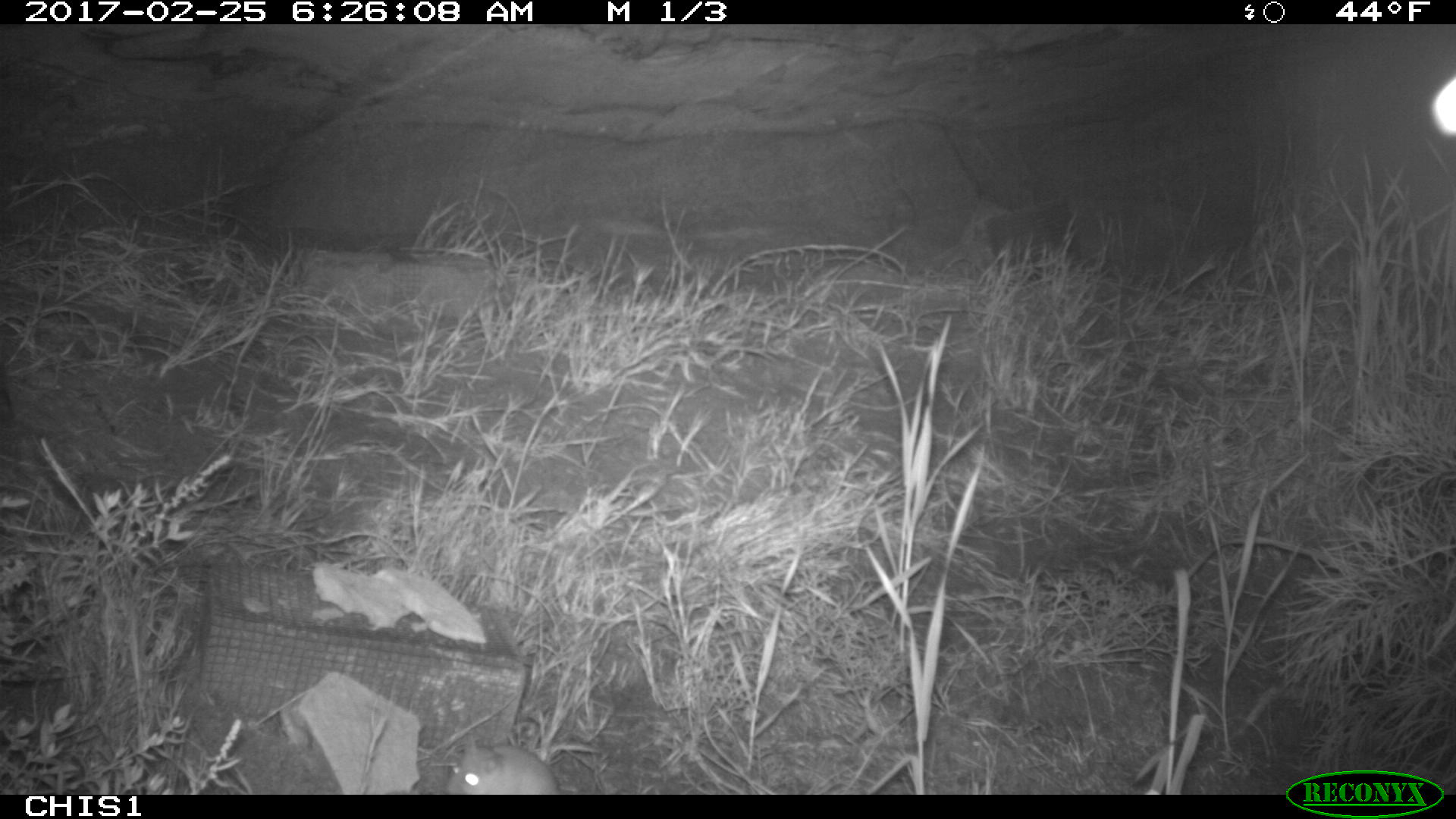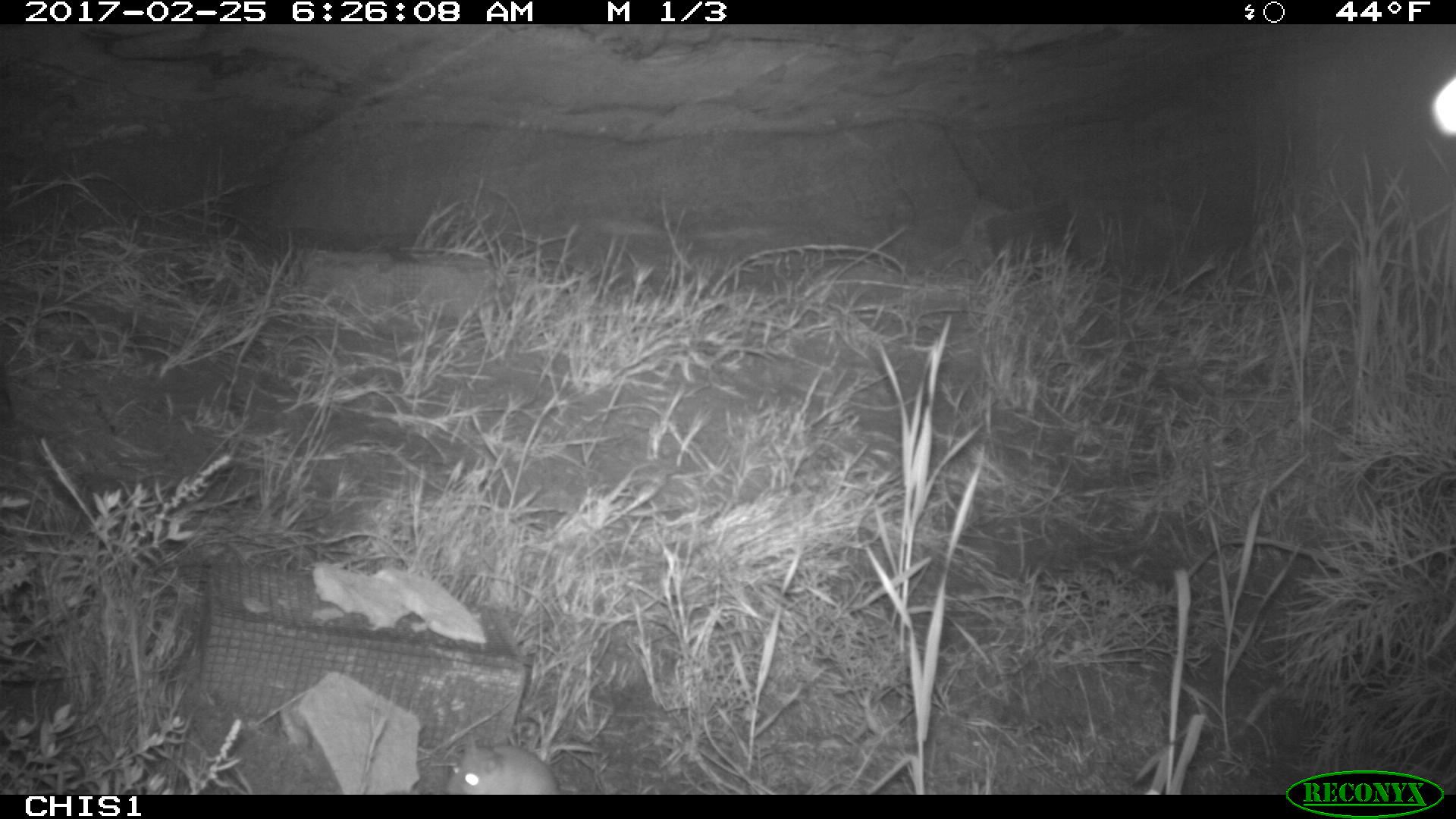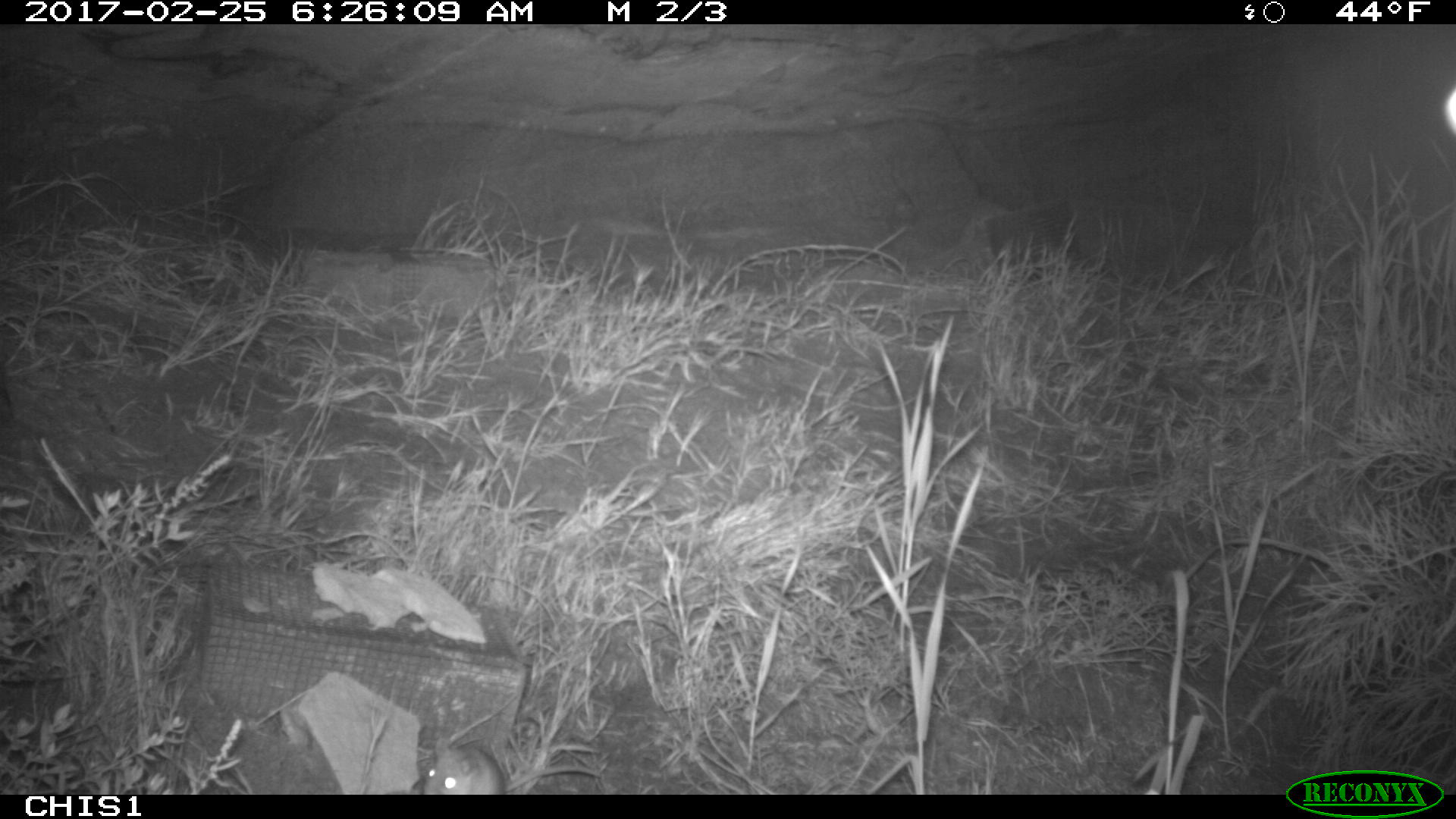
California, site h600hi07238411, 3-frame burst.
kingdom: Animalia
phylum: Chordata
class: Mammalia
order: Rodentia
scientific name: Rodentia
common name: rodent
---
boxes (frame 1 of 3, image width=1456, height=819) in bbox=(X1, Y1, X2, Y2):
rodent: bbox=(447, 745, 548, 780)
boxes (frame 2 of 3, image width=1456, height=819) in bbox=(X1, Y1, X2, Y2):
rodent: bbox=(444, 736, 567, 794)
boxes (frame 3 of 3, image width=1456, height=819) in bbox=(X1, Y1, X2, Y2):
rodent: bbox=(422, 736, 601, 794)